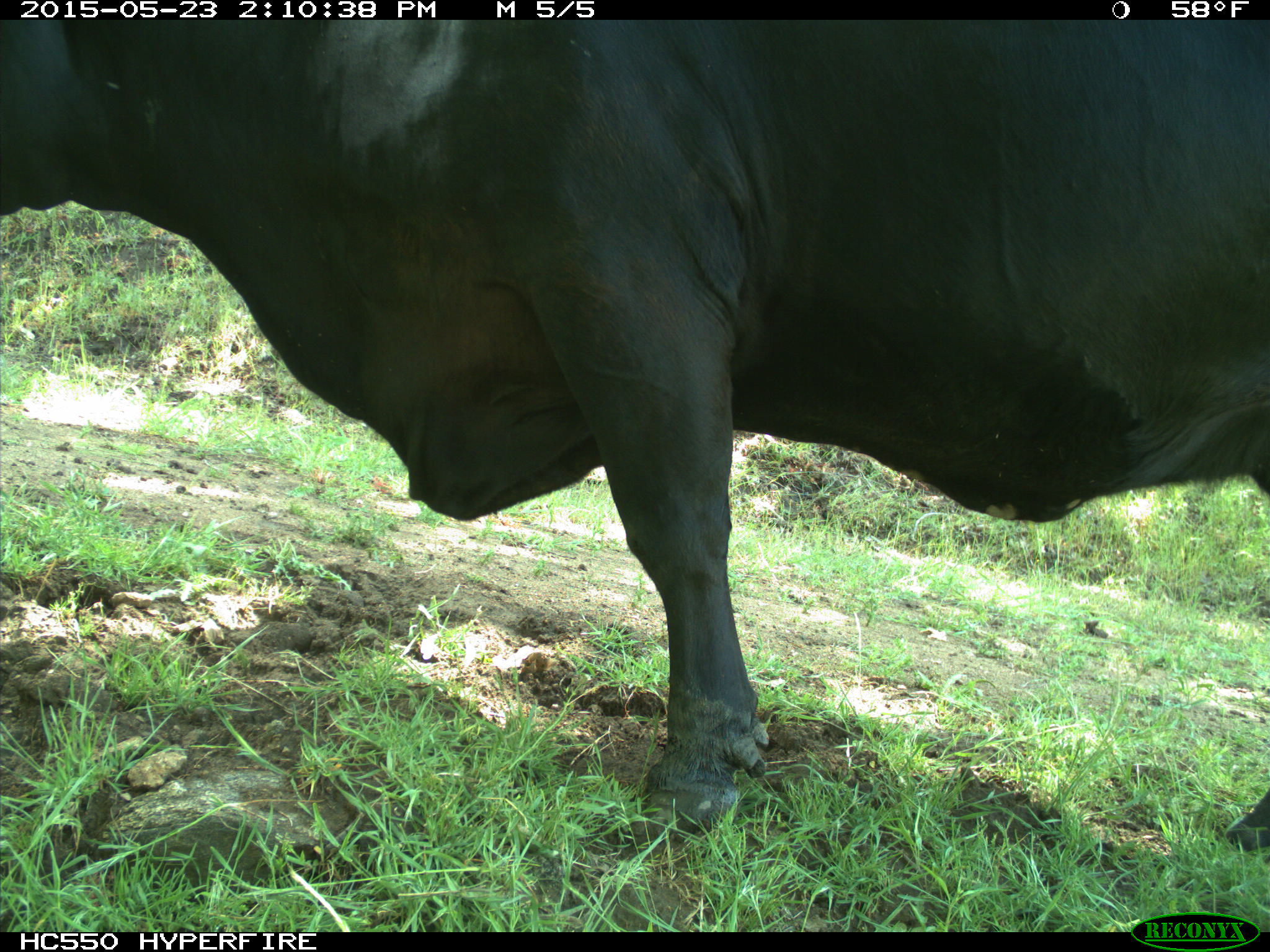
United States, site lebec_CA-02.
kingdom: Animalia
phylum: Chordata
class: Mammalia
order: Artiodactyla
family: Bovidae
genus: Bos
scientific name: Bos taurus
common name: domestic cow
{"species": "Bos taurus (domestic cow)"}